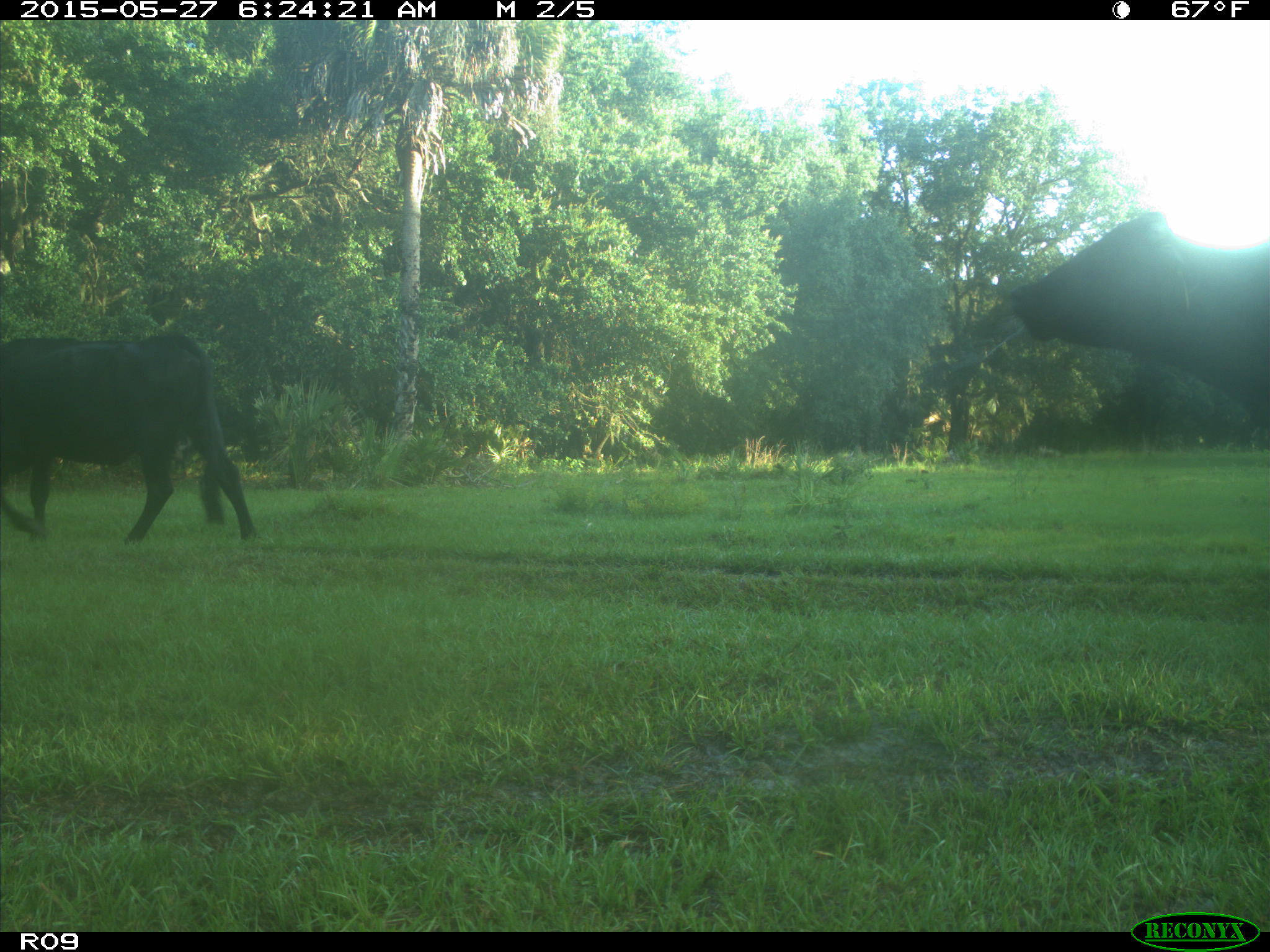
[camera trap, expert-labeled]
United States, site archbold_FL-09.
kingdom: Animalia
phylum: Chordata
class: Mammalia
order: Artiodactyla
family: Bovidae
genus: Bos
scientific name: Bos taurus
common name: domestic cow